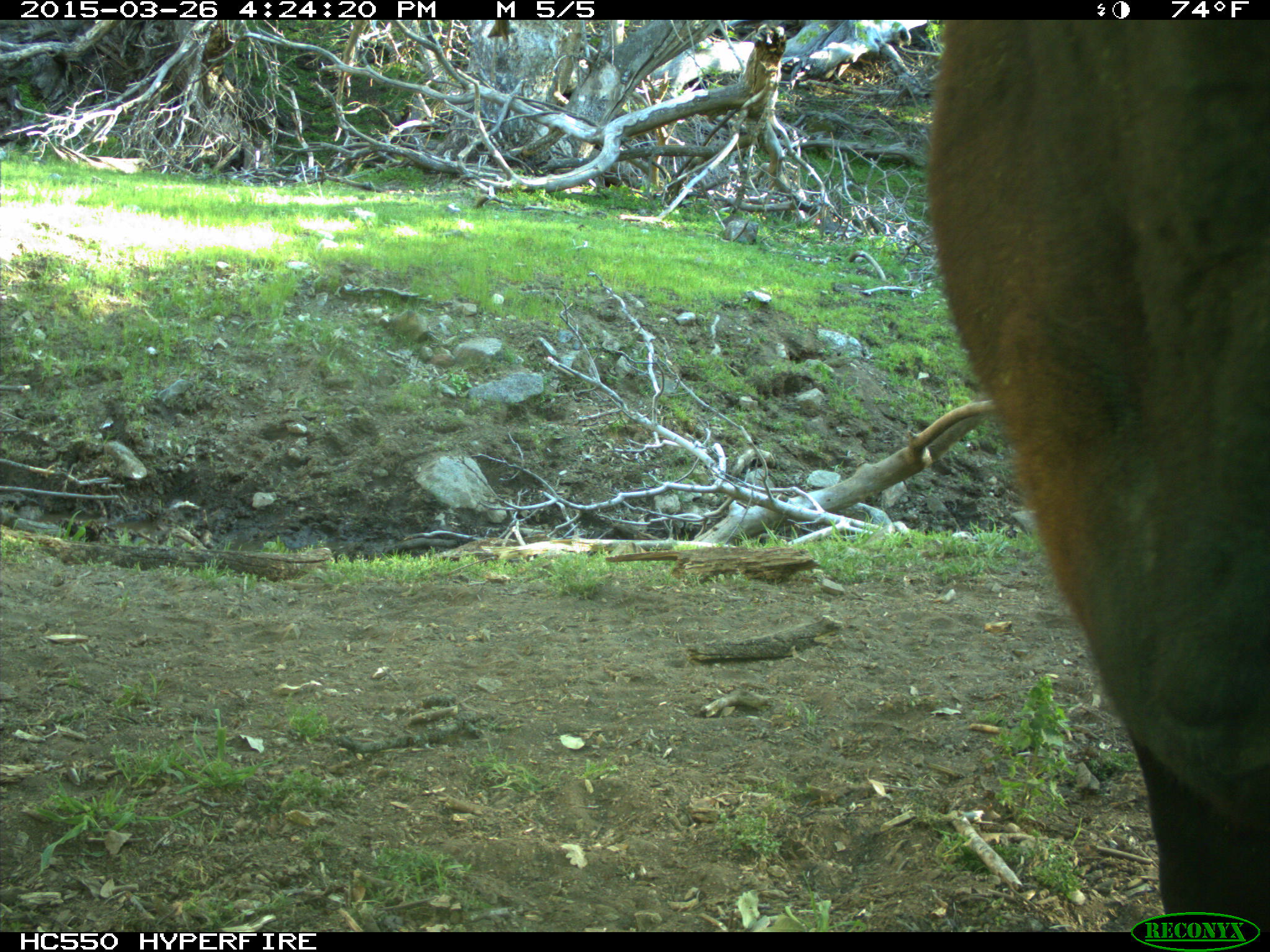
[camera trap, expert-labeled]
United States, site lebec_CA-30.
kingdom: Animalia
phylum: Chordata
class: Mammalia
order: Artiodactyla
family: Bovidae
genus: Bos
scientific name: Bos taurus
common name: domestic cow